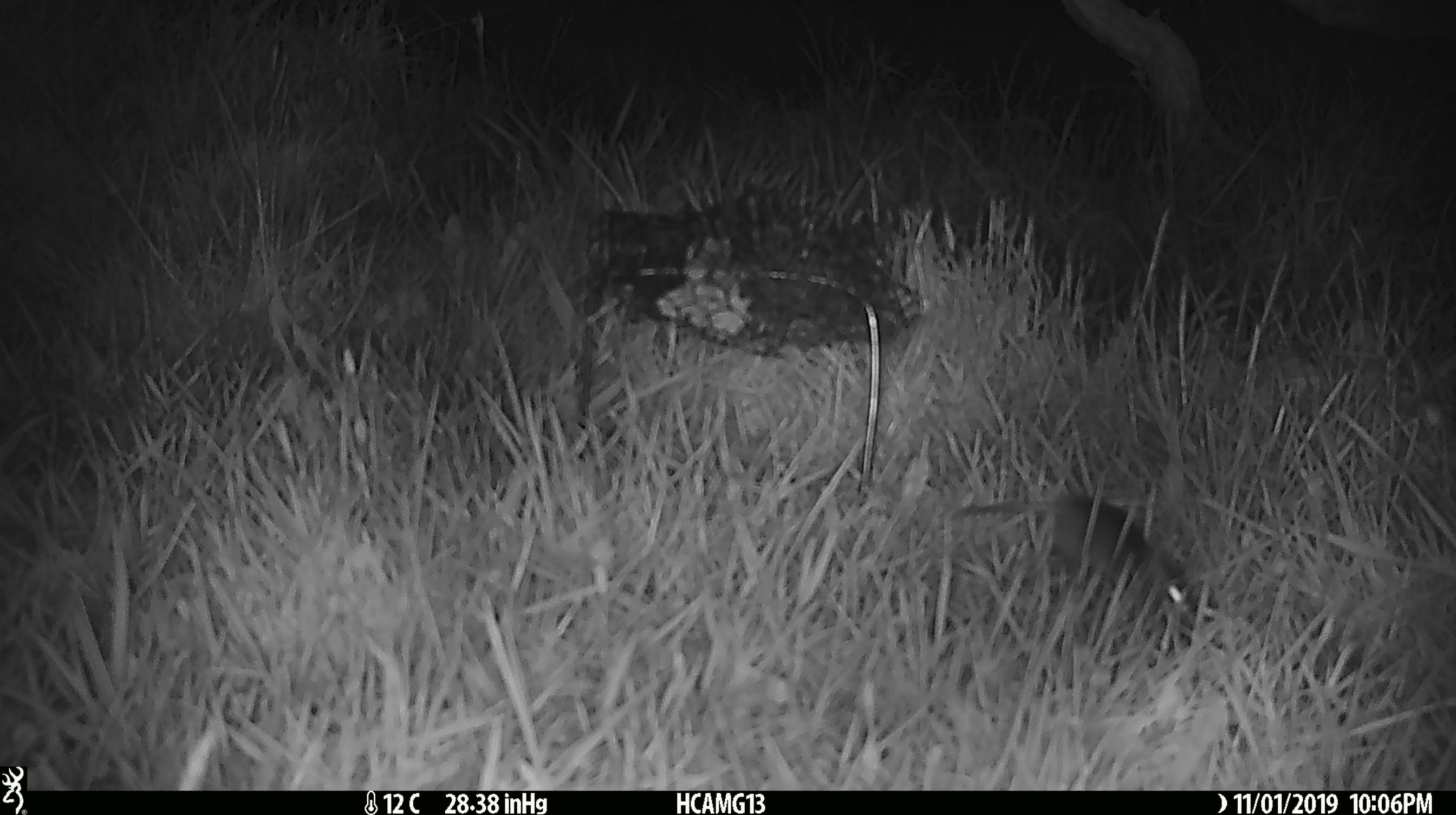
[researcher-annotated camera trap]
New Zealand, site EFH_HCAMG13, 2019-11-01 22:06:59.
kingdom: Animalia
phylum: Chordata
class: Mammalia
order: Rodentia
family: Muridae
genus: Mus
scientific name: Mus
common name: mouse